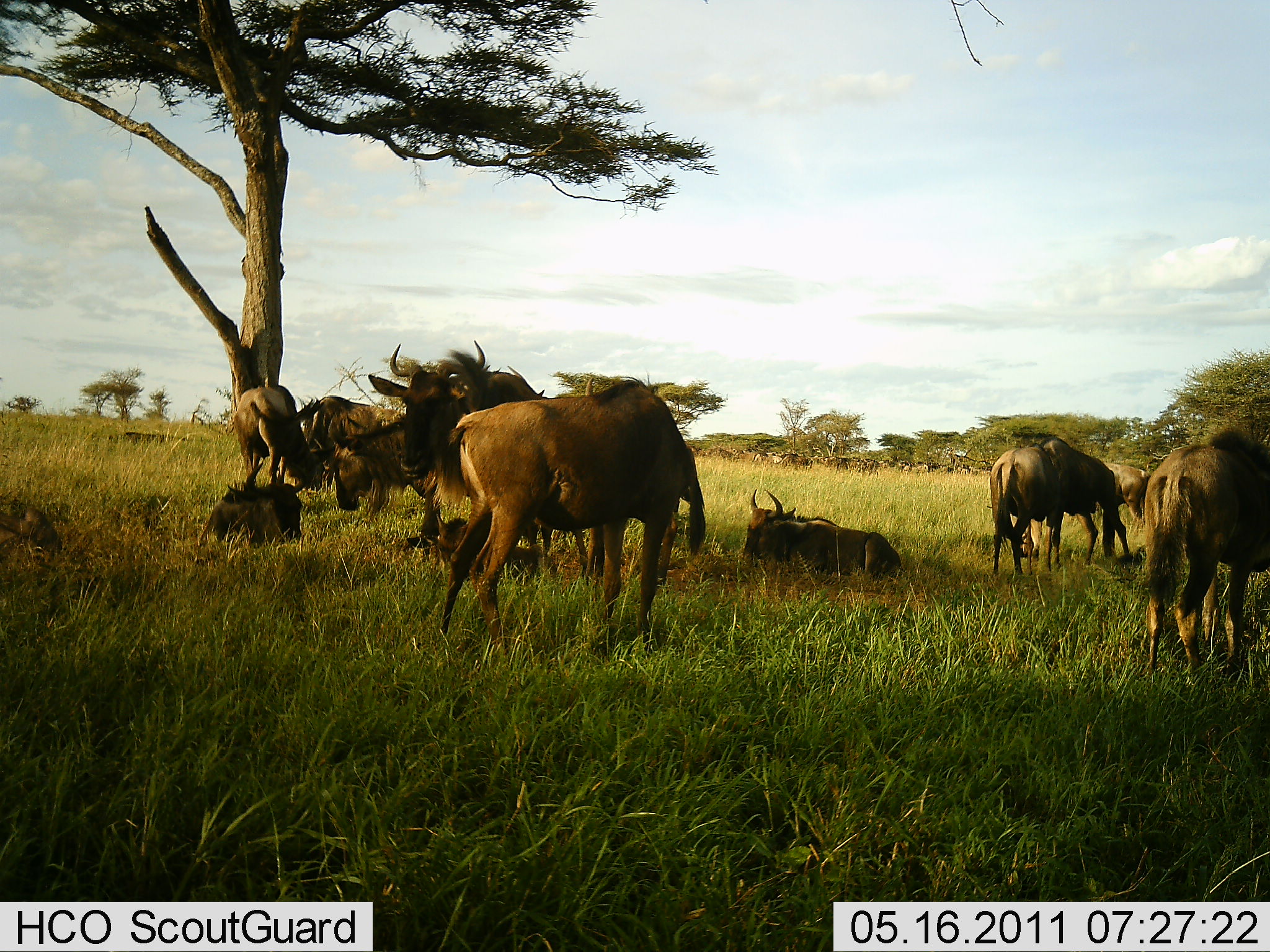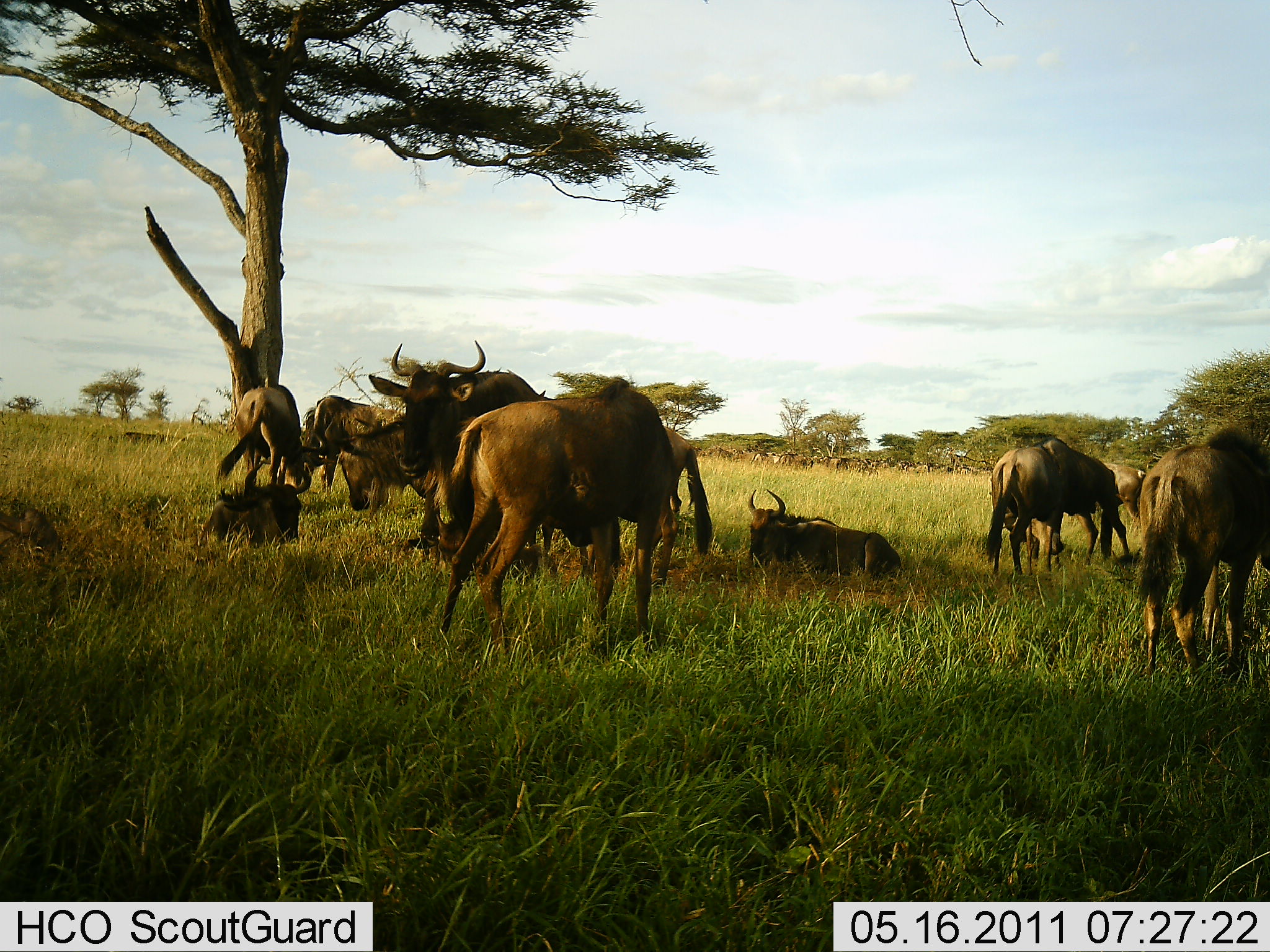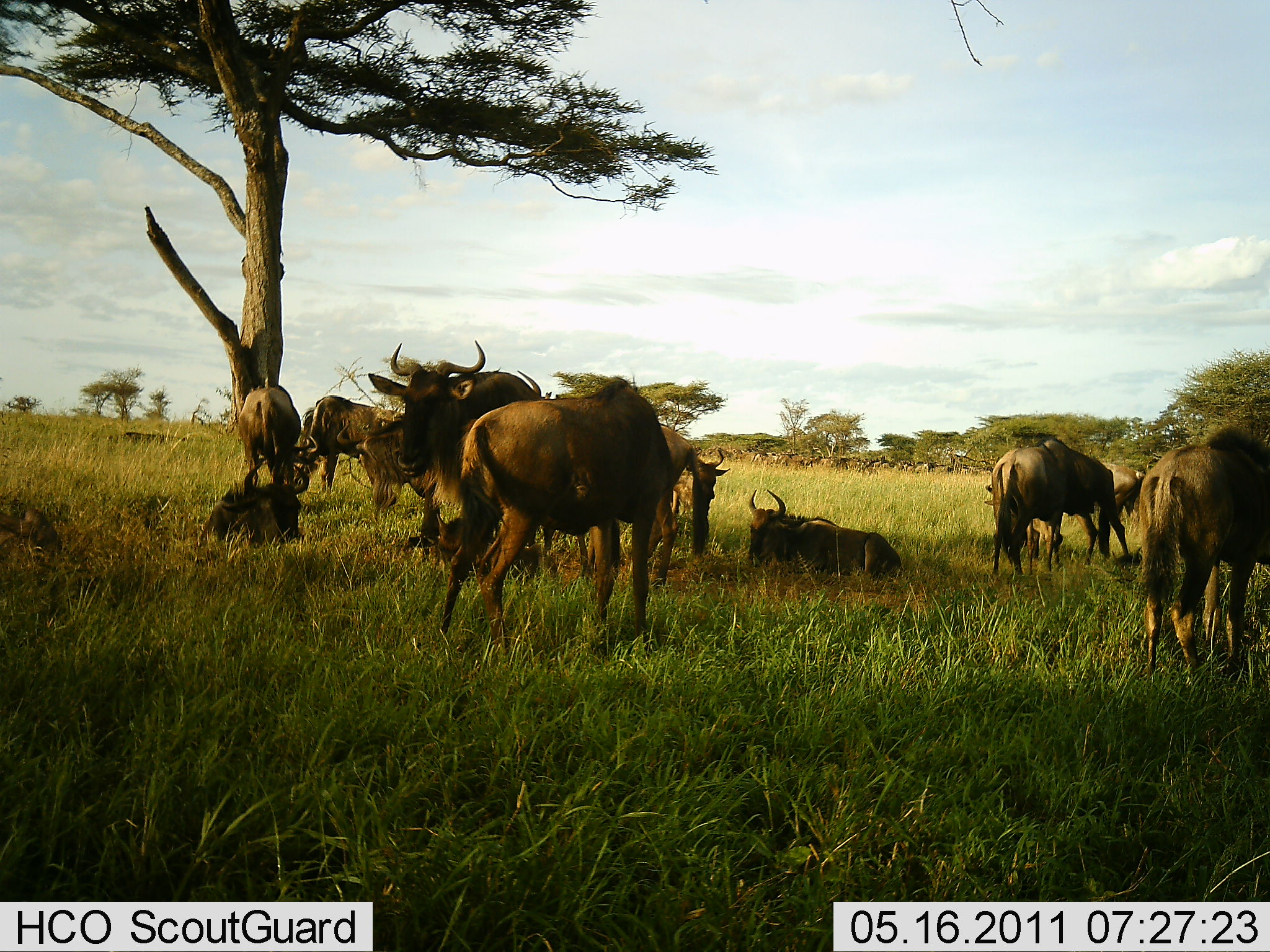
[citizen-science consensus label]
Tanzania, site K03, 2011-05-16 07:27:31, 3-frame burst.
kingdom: Animalia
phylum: Chordata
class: Mammalia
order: Artiodactyla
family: Bovidae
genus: Connochaetes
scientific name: Connochaetes taurinus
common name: blue wildebeest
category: wildebeest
Wildebeest (blue wildebeest) (Connochaetes taurinus), count 11-50. Behavior (volunteer vote fractions): standing 71%, resting 93%, moving 14%, interacting 0%. Young present (vote fraction): 7%. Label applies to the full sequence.